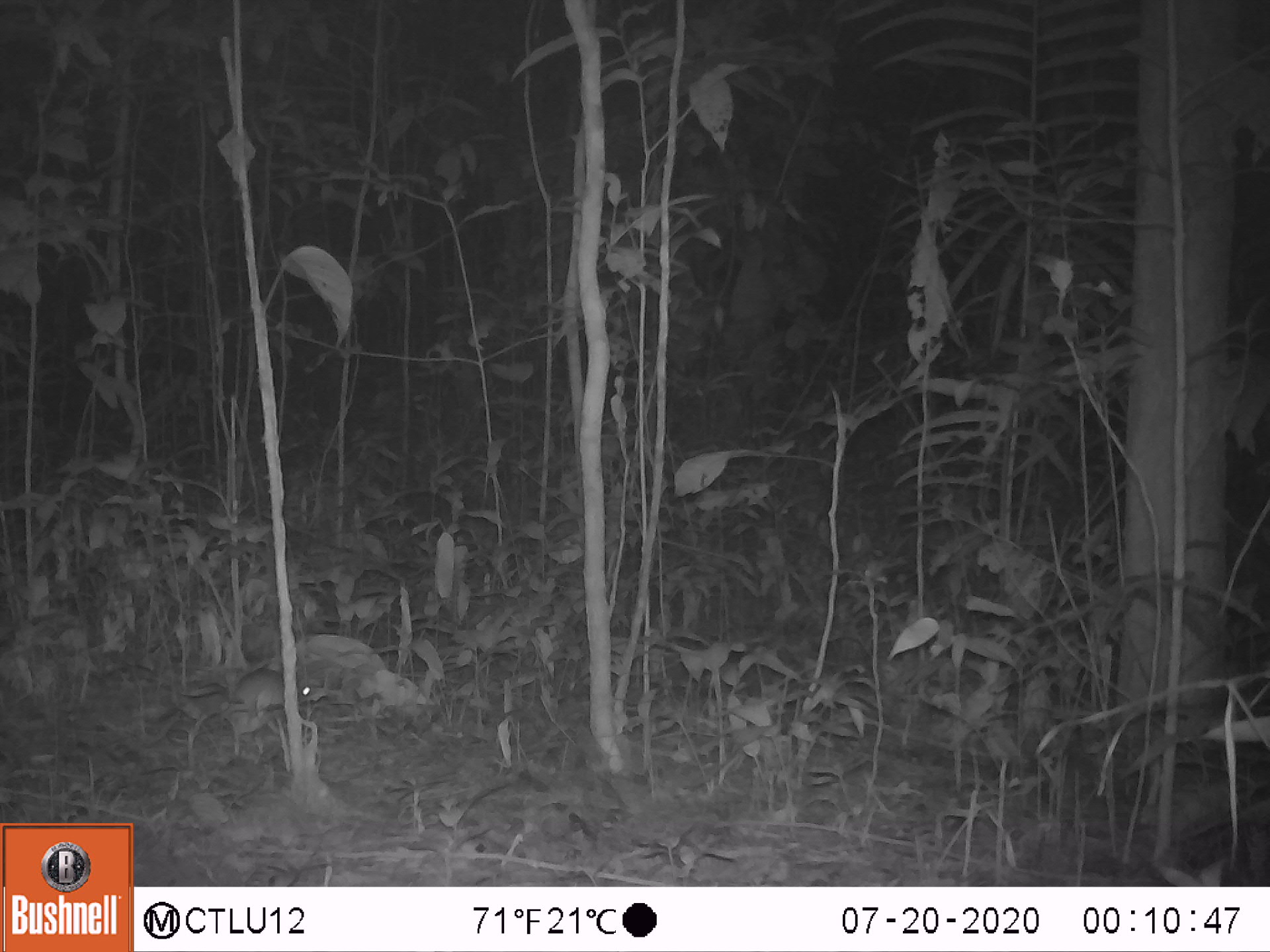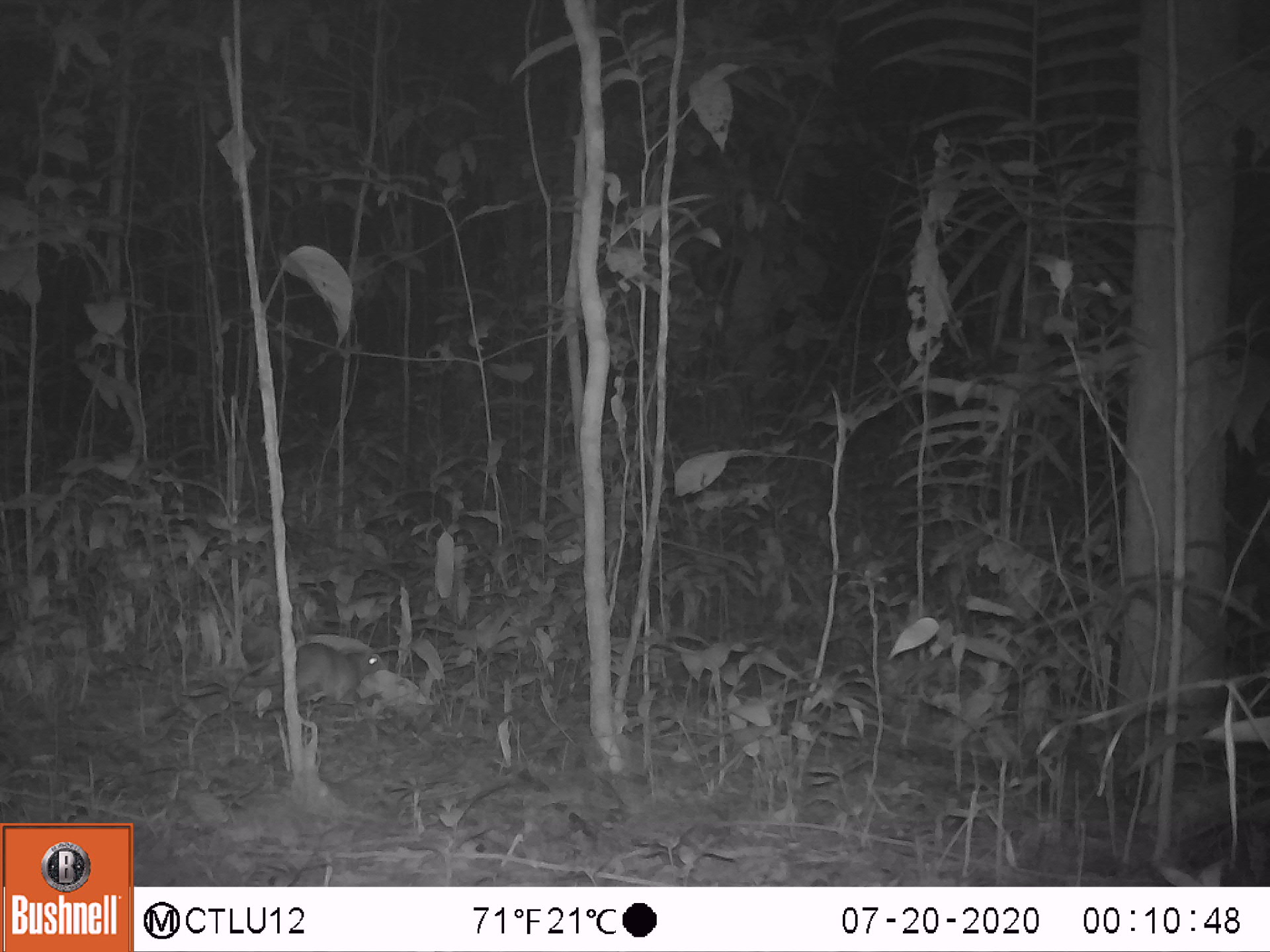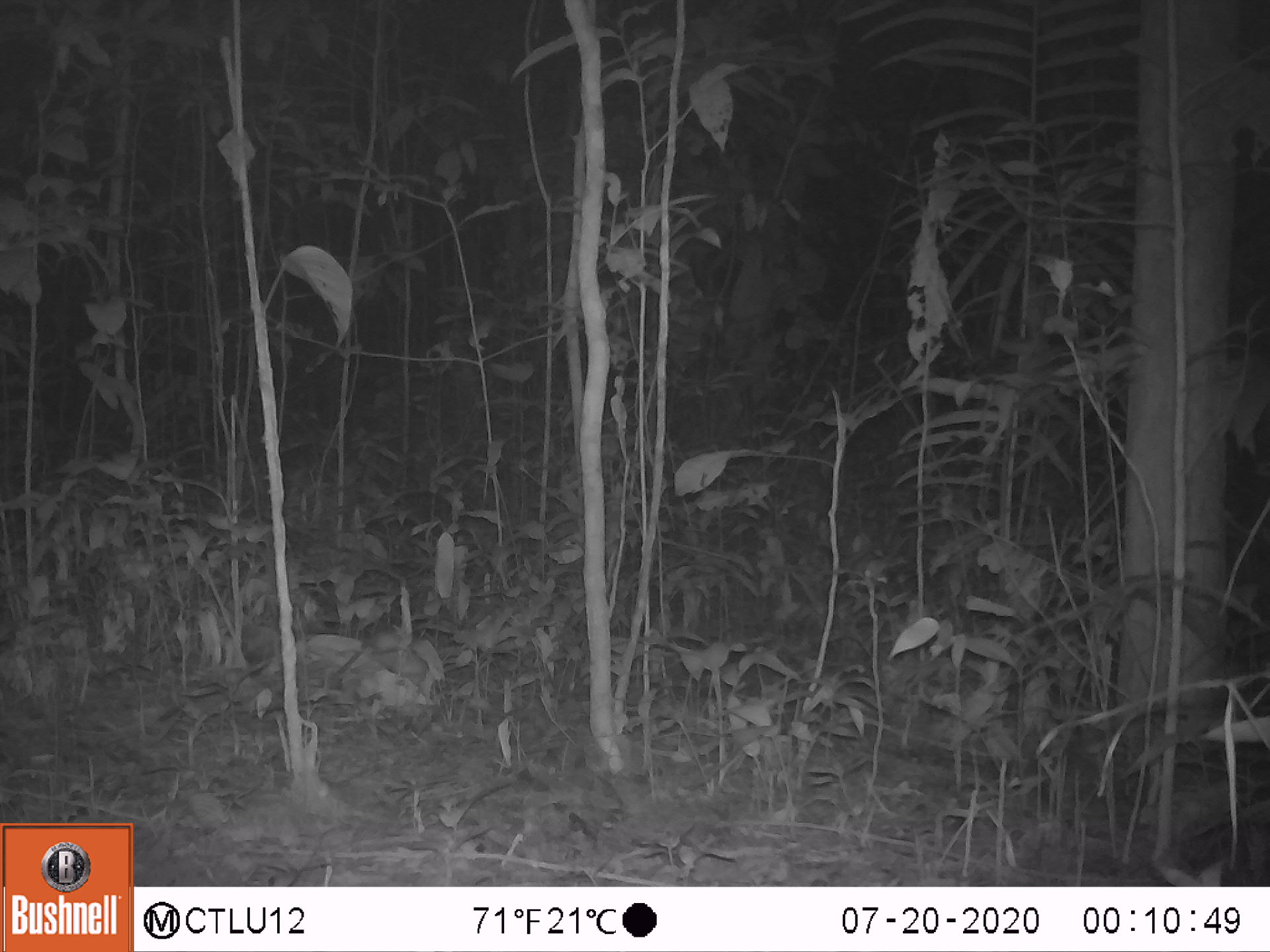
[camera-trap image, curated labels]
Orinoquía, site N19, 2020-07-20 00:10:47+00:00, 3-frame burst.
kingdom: Animalia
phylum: Chordata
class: Mammalia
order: Rodentia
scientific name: Rodentia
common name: rodent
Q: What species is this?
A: Rodent (Rodentia).